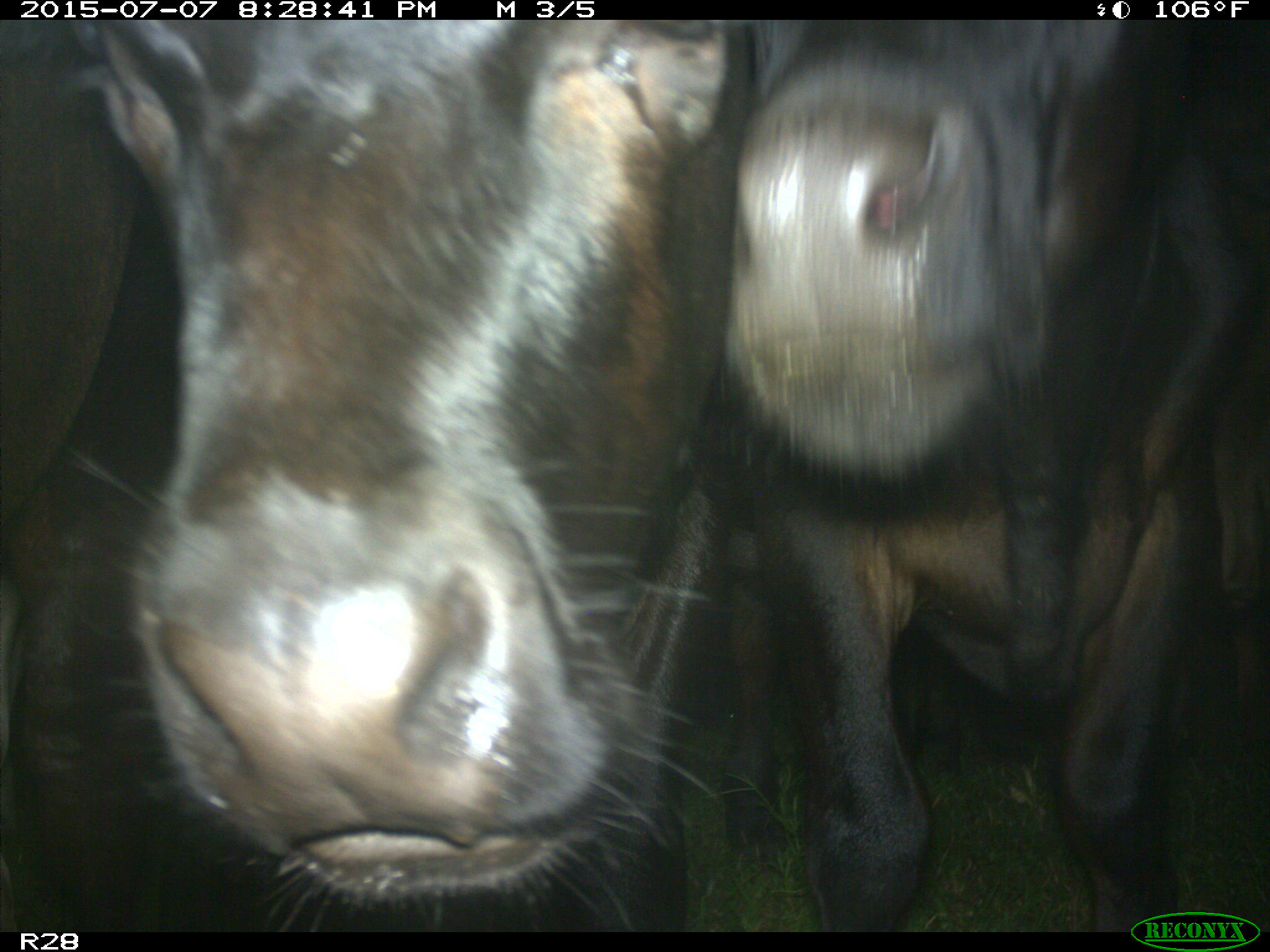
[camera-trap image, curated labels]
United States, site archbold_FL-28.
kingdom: Animalia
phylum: Chordata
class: Mammalia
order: Artiodactyla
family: Bovidae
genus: Bos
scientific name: Bos taurus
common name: domestic cow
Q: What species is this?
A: Bos taurus (domestic cow).